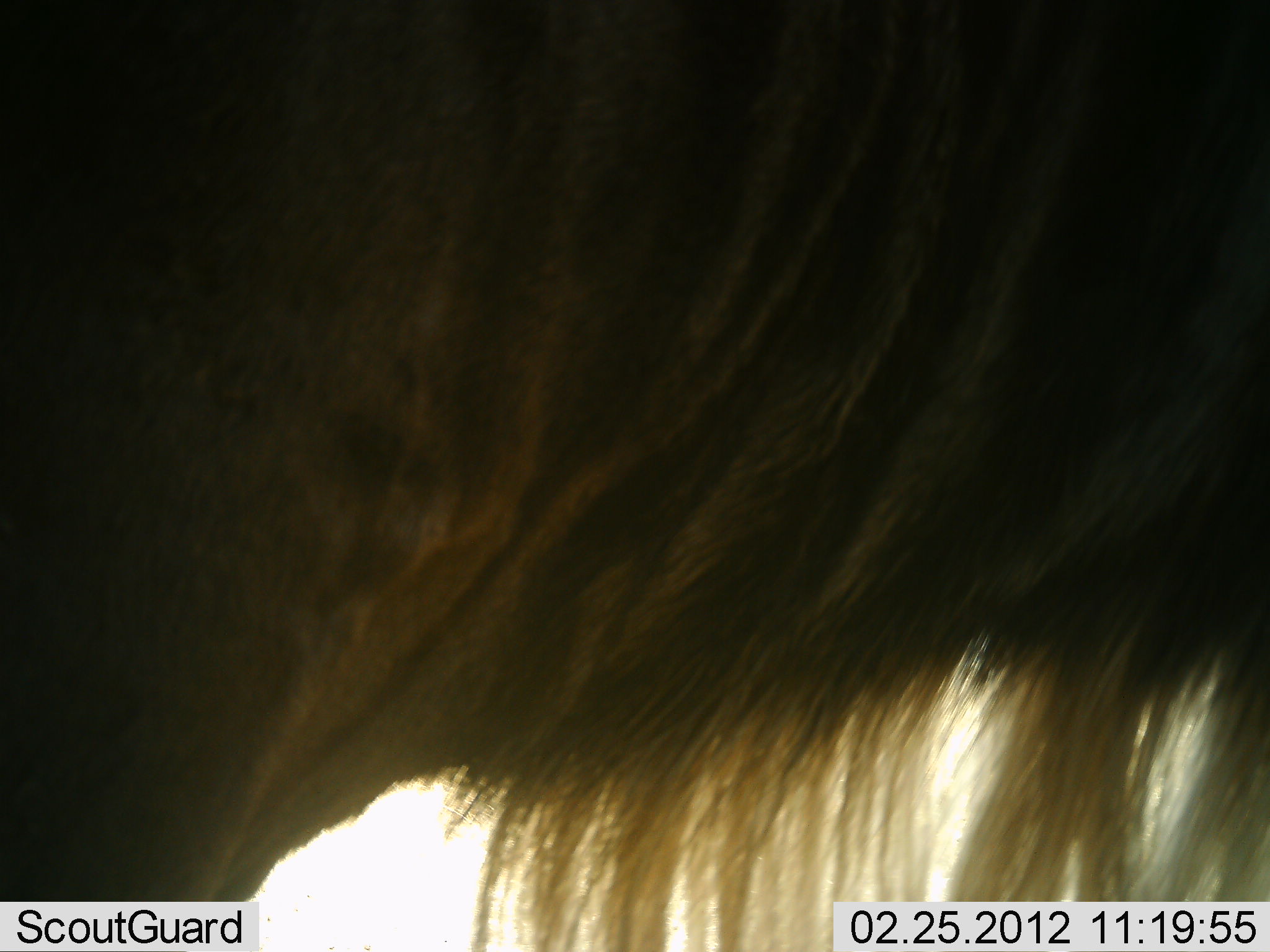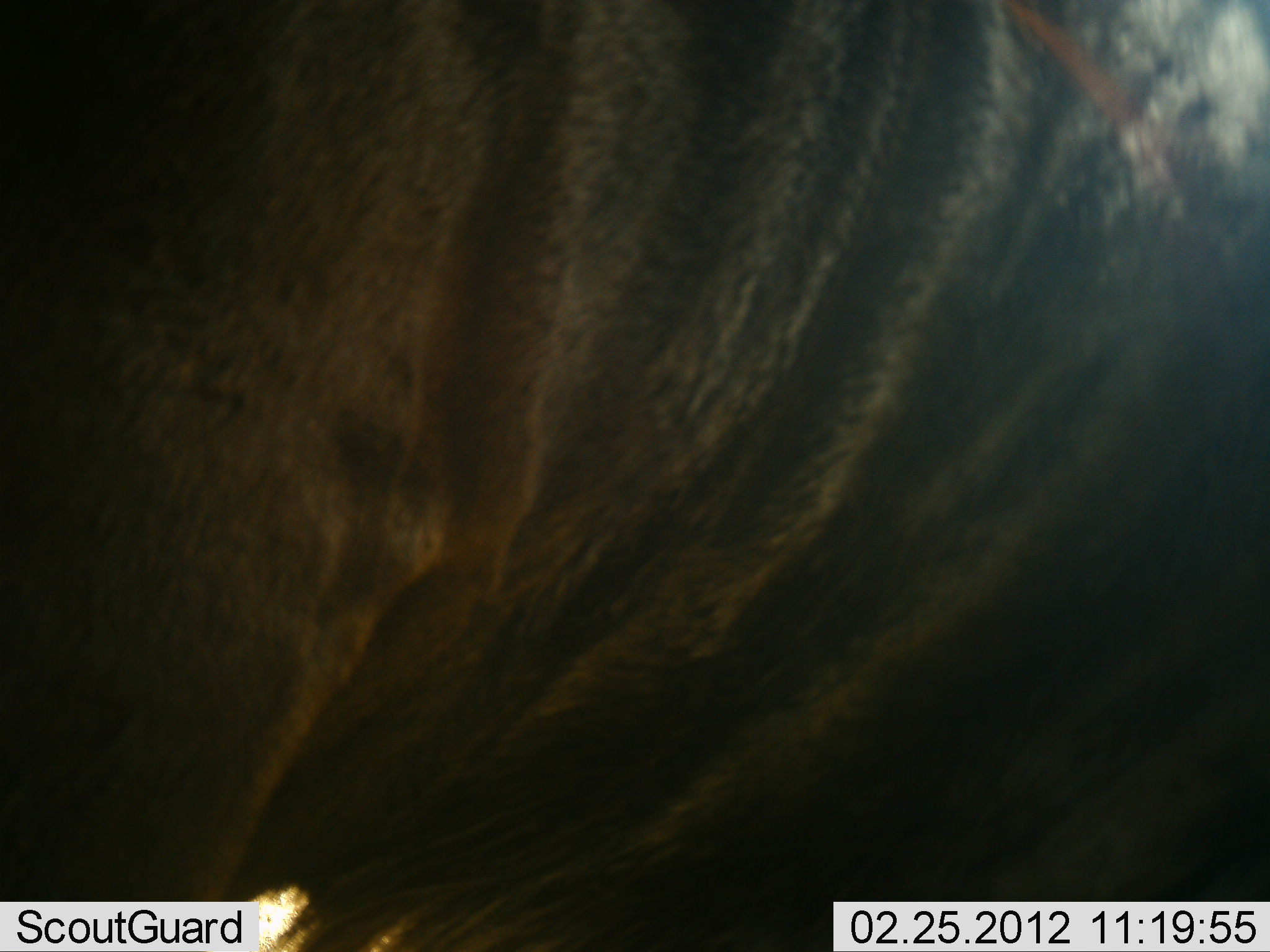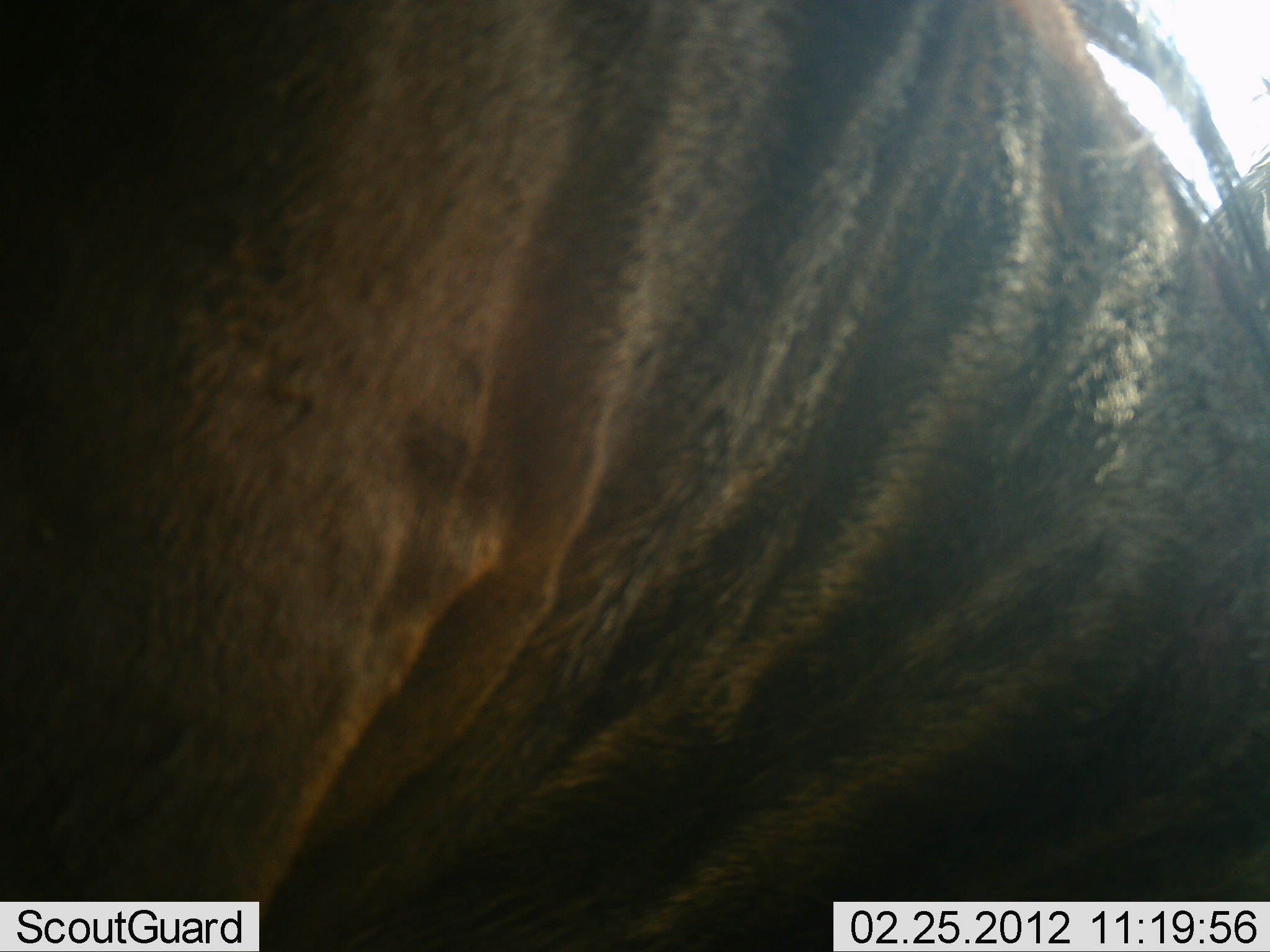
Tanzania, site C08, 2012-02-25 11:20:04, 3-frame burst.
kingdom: Animalia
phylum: Chordata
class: Mammalia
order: Artiodactyla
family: Bovidae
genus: Connochaetes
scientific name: Connochaetes taurinus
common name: blue wildebeest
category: wildebeest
Wildebeest (blue wildebeest) (Connochaetes taurinus), count 1. Behavior (volunteer vote fractions): standing 89%, resting 0%, moving 11%, interacting 0%. Young present (vote fraction): 0%. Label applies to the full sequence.